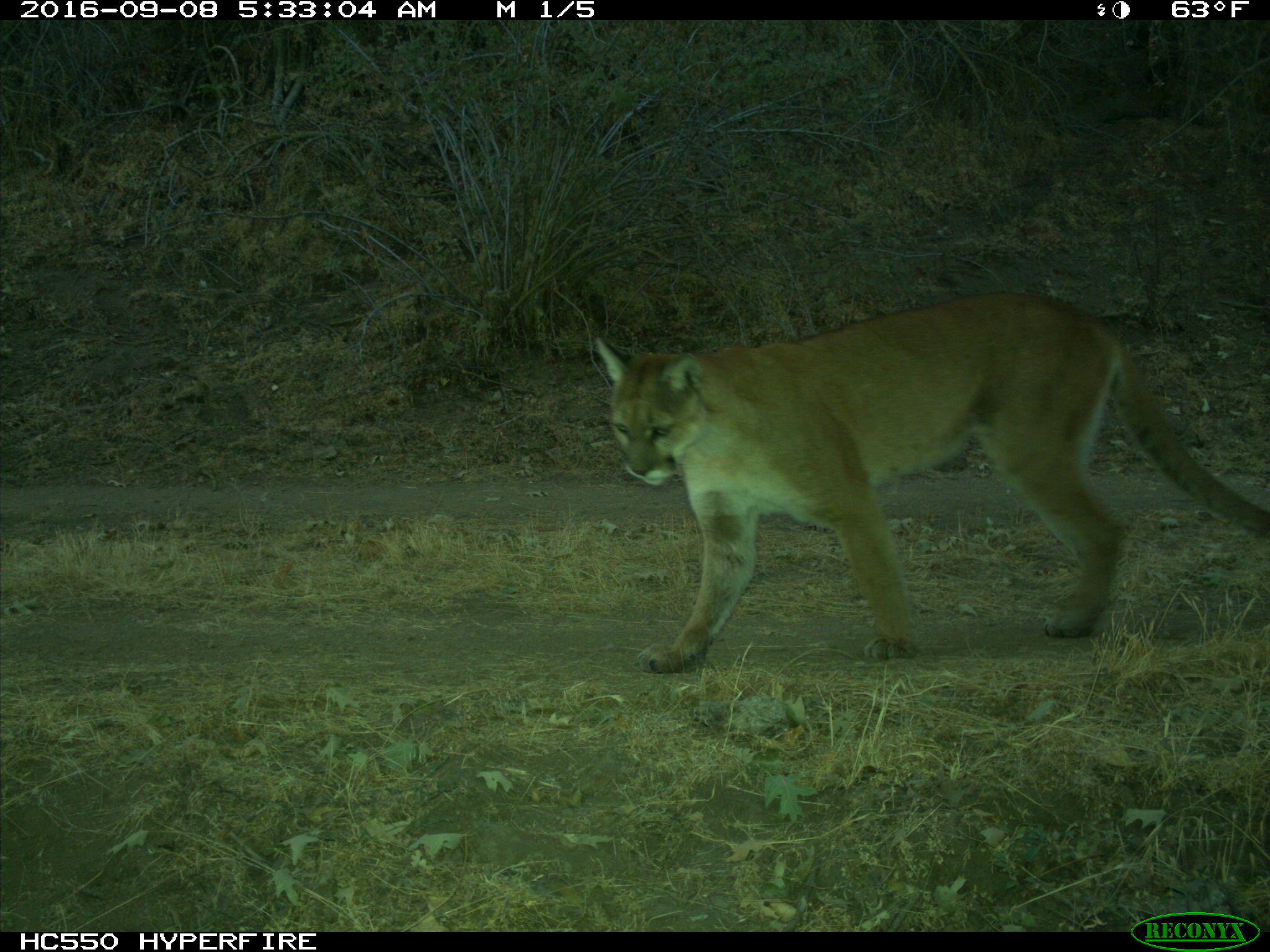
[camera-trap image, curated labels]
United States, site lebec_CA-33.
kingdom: Animalia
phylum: Chordata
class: Mammalia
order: Carnivora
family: Felidae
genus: Puma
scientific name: Puma concolor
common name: mountain lion